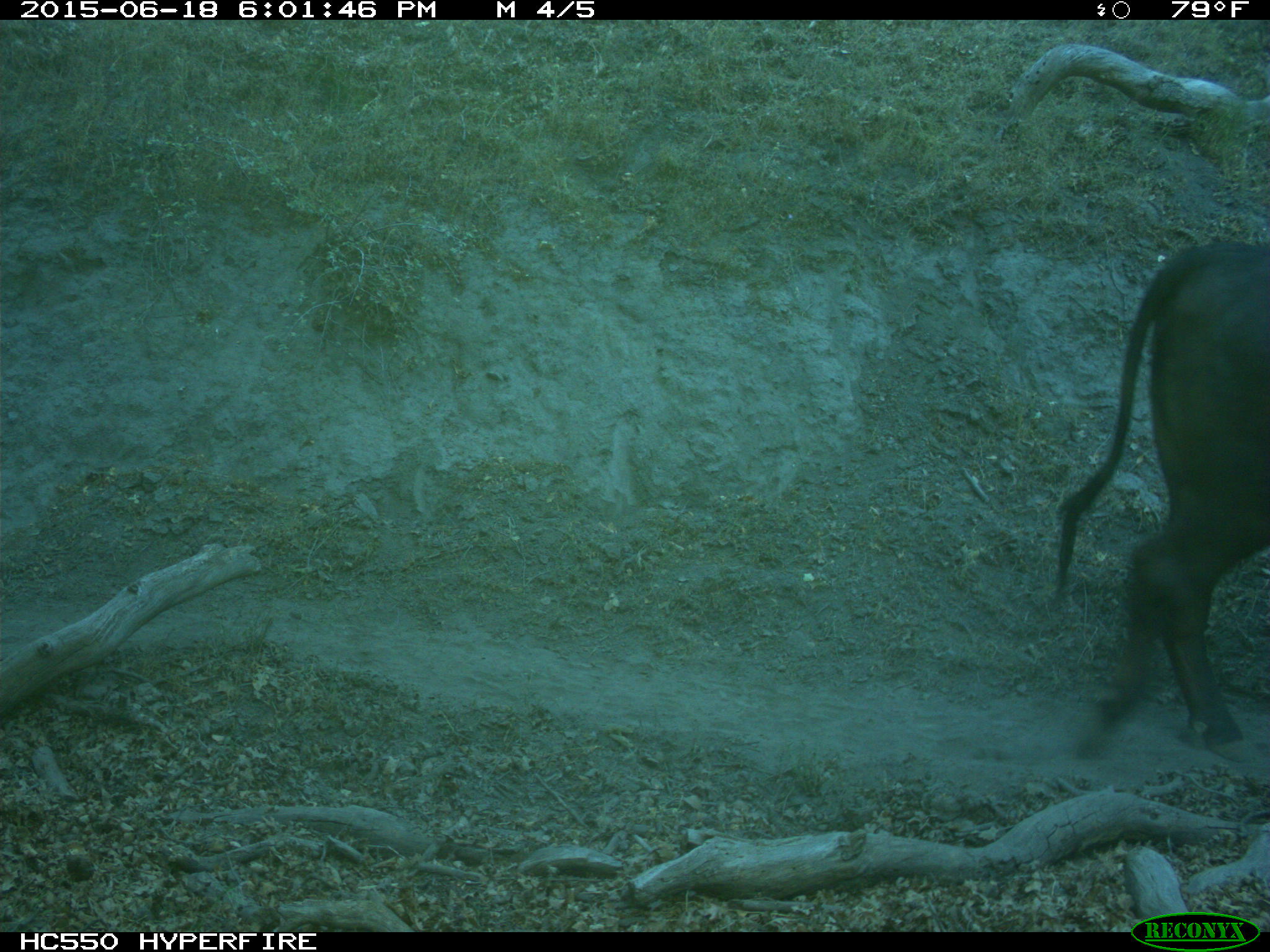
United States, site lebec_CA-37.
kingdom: Animalia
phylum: Chordata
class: Mammalia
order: Artiodactyla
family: Bovidae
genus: Bos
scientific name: Bos taurus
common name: domestic cow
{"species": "Bos taurus (domestic cow)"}